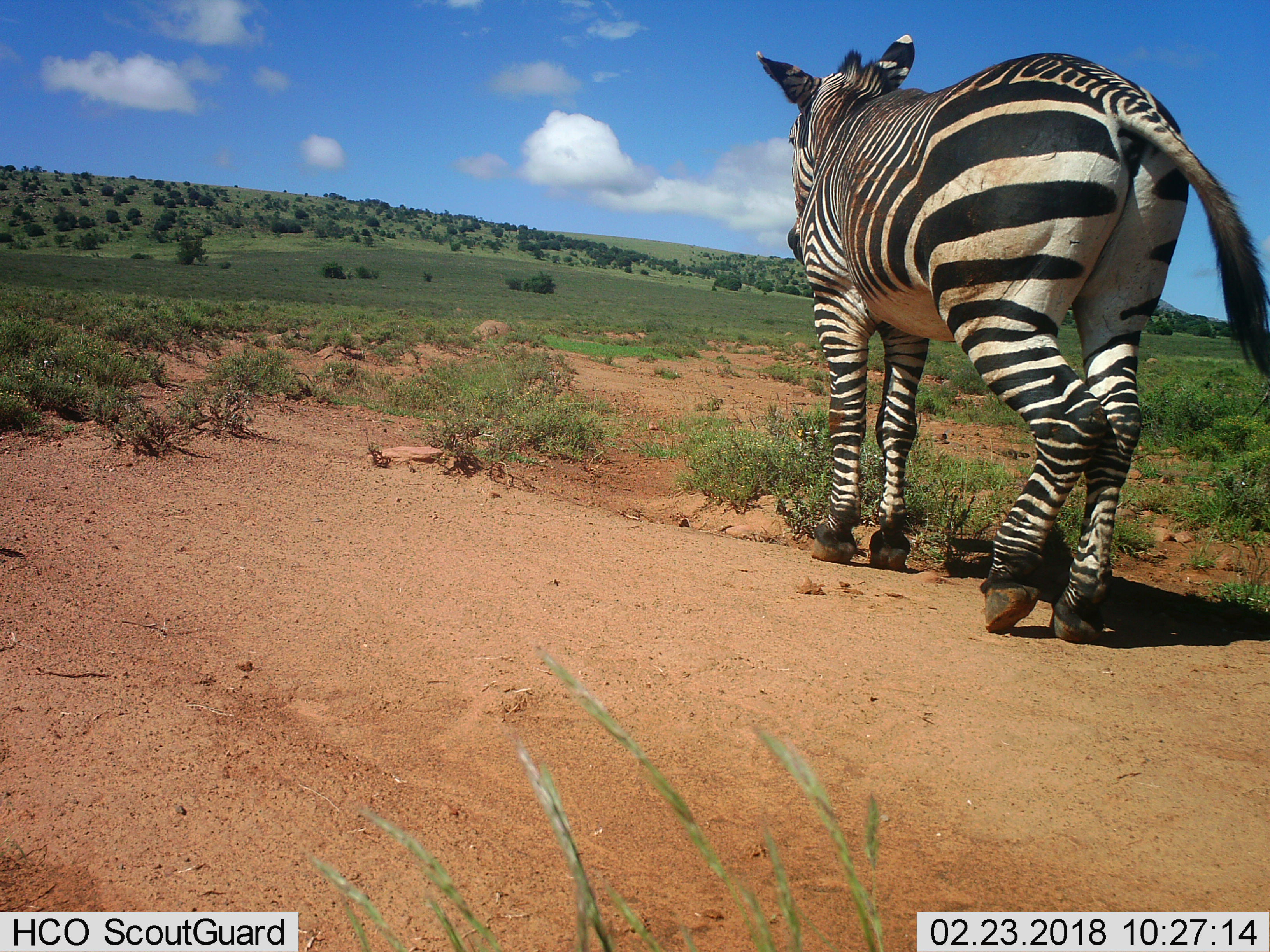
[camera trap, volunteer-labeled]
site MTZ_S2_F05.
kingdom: Animalia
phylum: Chordata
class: Mammalia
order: Perissodactyla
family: Equidae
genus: Equus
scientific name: Equus zebra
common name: mountain zebra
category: zebramountain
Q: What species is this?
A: Zebramountain (mountain zebra) (Equus zebra).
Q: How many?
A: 1.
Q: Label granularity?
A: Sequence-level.